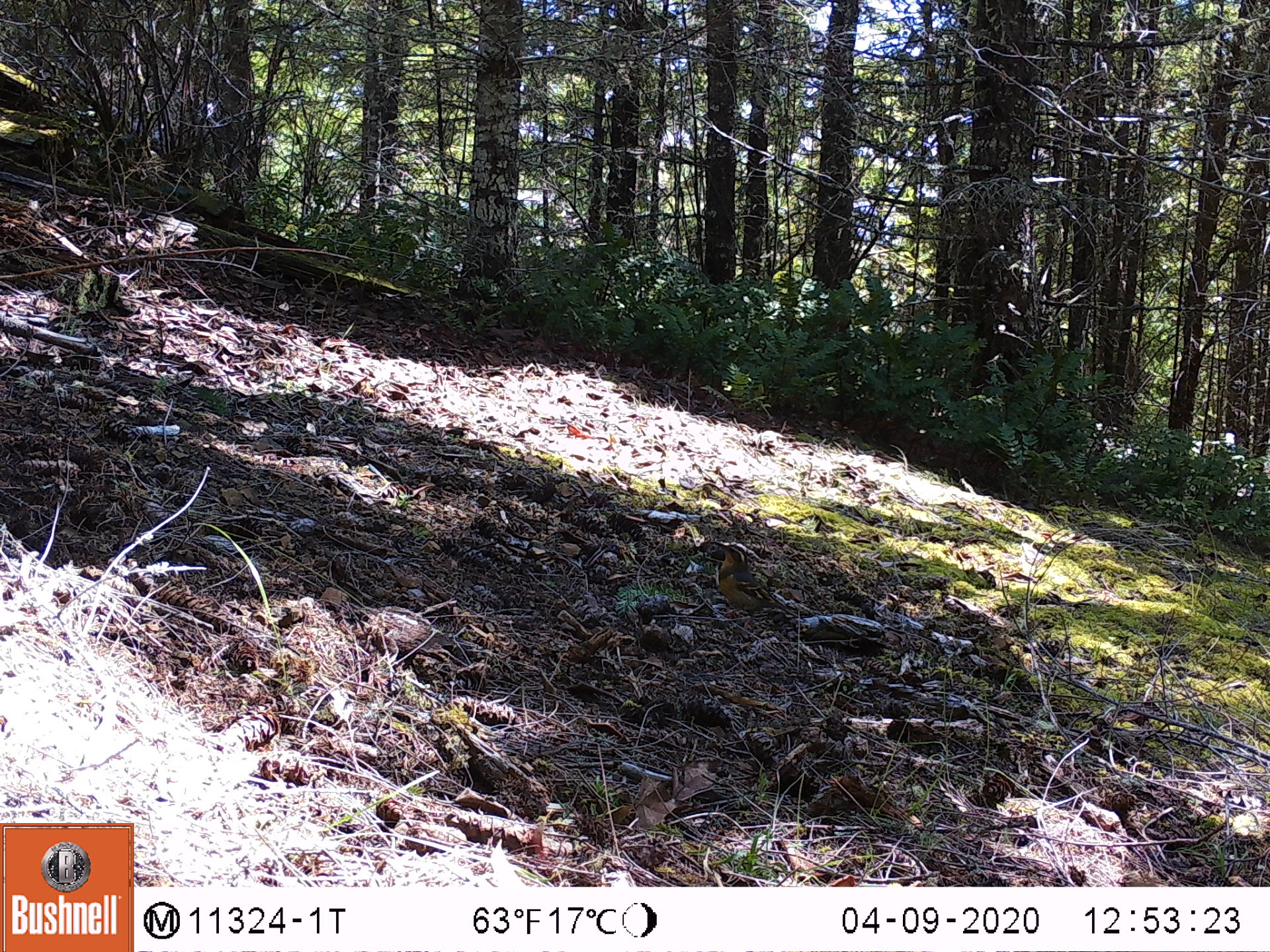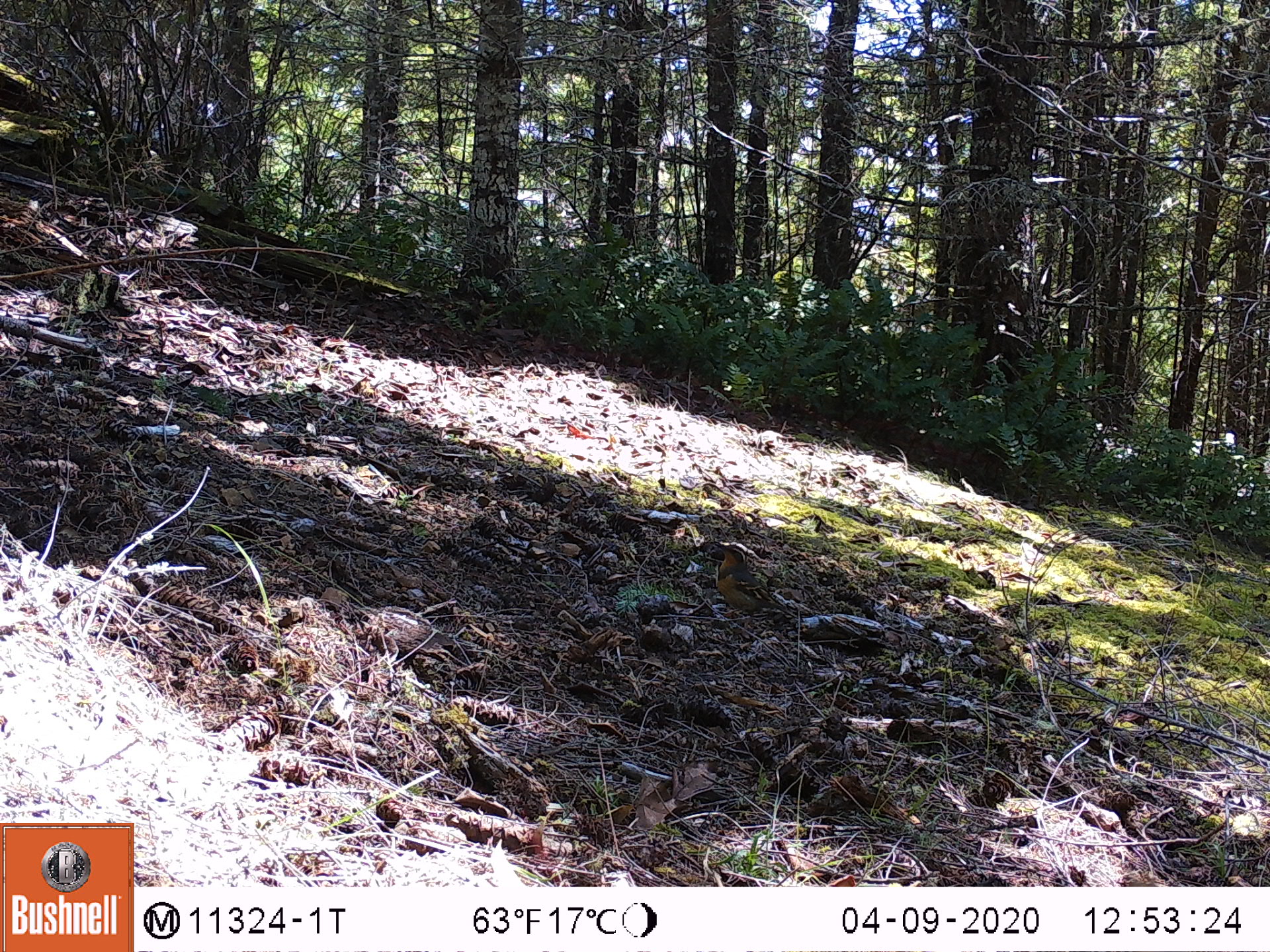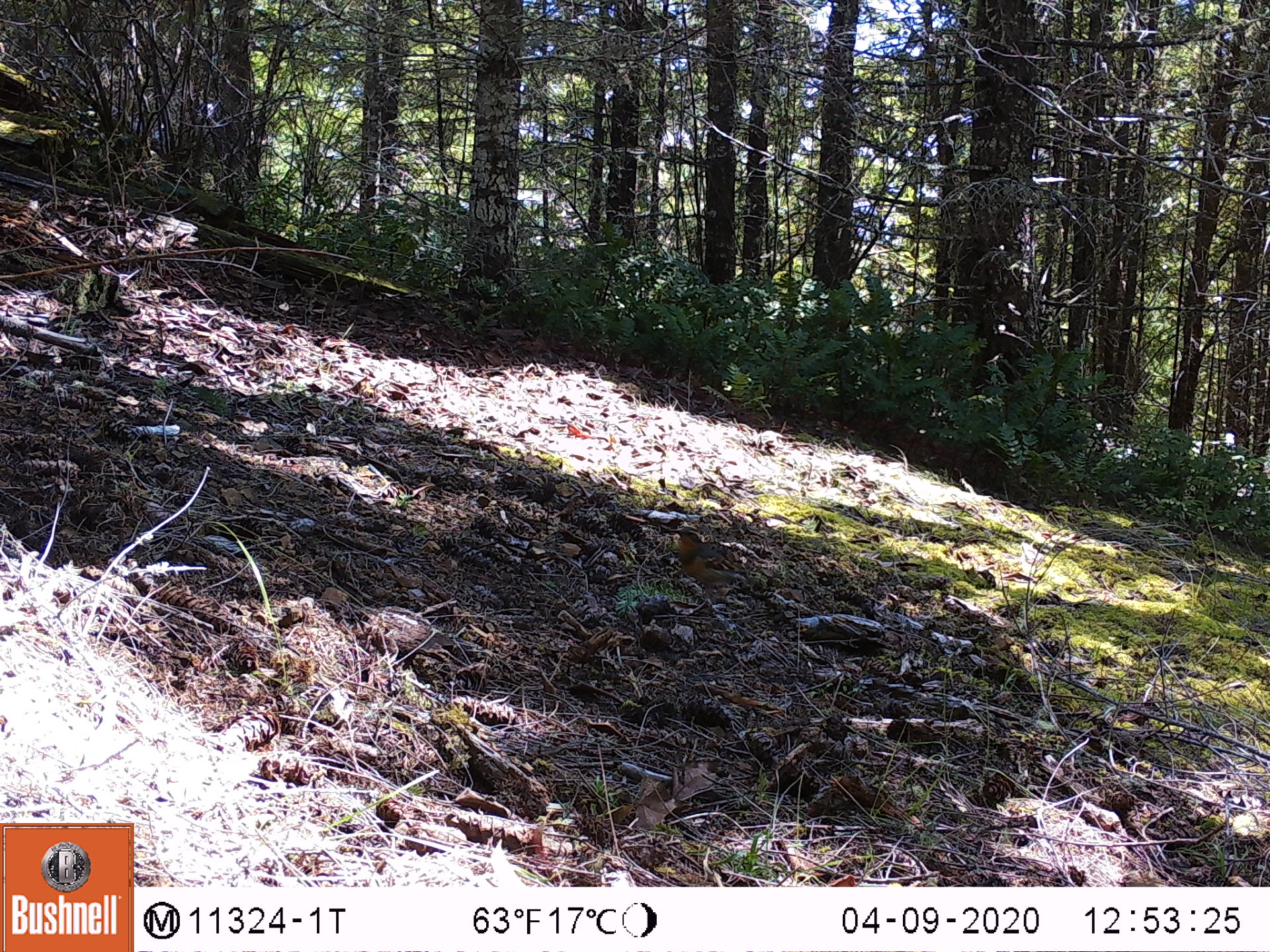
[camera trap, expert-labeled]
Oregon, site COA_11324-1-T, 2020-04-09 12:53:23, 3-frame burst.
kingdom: Animalia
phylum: Chordata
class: Aves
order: Passeriformes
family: Turdidae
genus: Ixoreus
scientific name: Ixoreus naevius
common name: varied thrush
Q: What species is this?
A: Varied thrush (Ixoreus naevius).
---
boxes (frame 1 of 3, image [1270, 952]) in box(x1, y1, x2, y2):
varied thrush: box(710, 538, 779, 622)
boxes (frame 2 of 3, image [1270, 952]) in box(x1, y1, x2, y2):
varied thrush: box(711, 544, 790, 622)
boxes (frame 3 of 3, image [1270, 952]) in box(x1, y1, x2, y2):
varied thrush: box(667, 524, 759, 591)